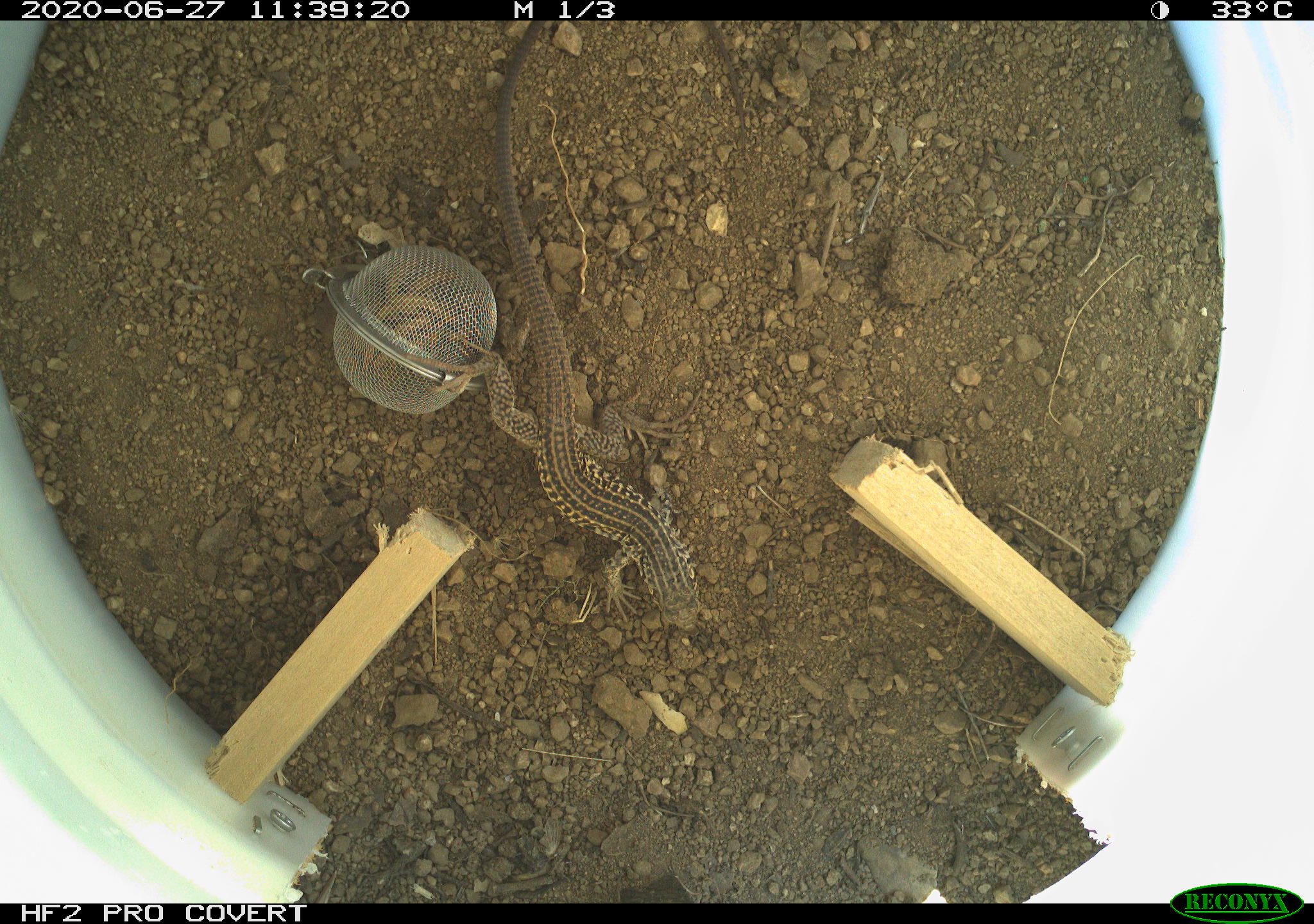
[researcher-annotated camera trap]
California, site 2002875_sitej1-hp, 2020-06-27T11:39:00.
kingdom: Animalia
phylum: Chordata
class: Reptilia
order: Squamata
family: Teiidae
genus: Aspidoscelis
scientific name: Aspidoscelis tigris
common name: western whiptail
Western whiptail (Aspidoscelis tigris).